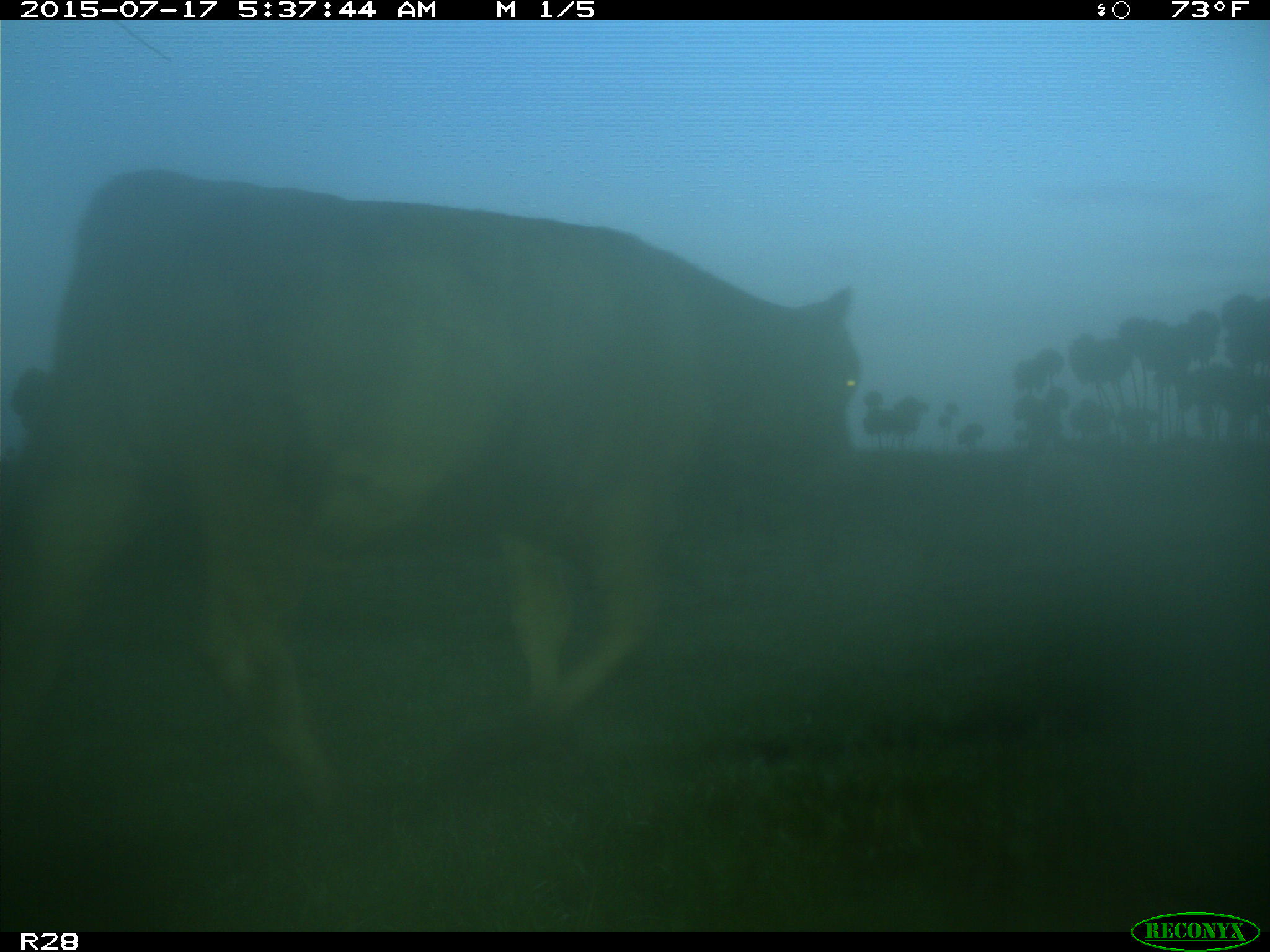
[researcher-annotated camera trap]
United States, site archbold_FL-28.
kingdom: Animalia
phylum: Chordata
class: Mammalia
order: Artiodactyla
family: Bovidae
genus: Bos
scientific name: Bos taurus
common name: domestic cow